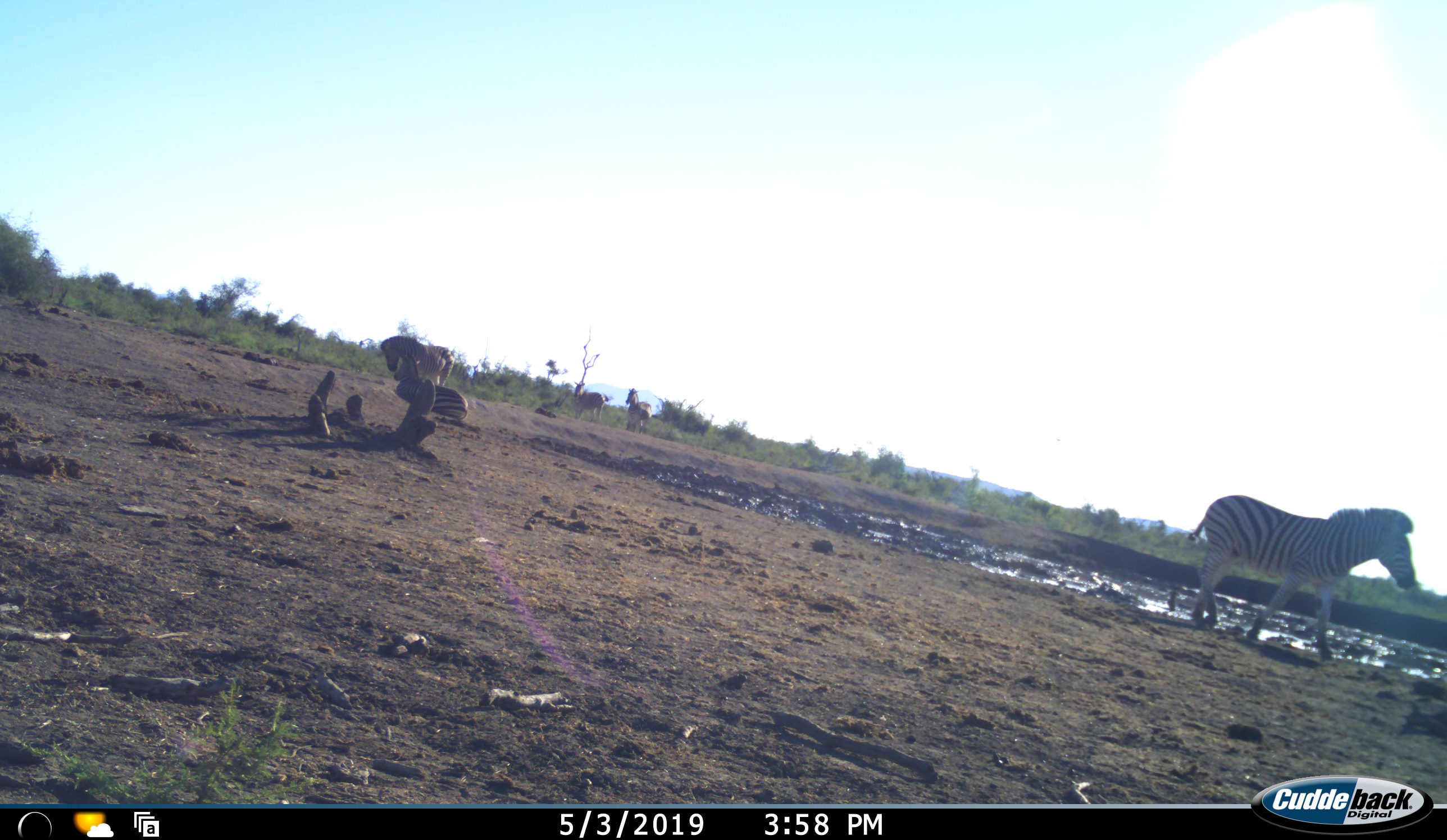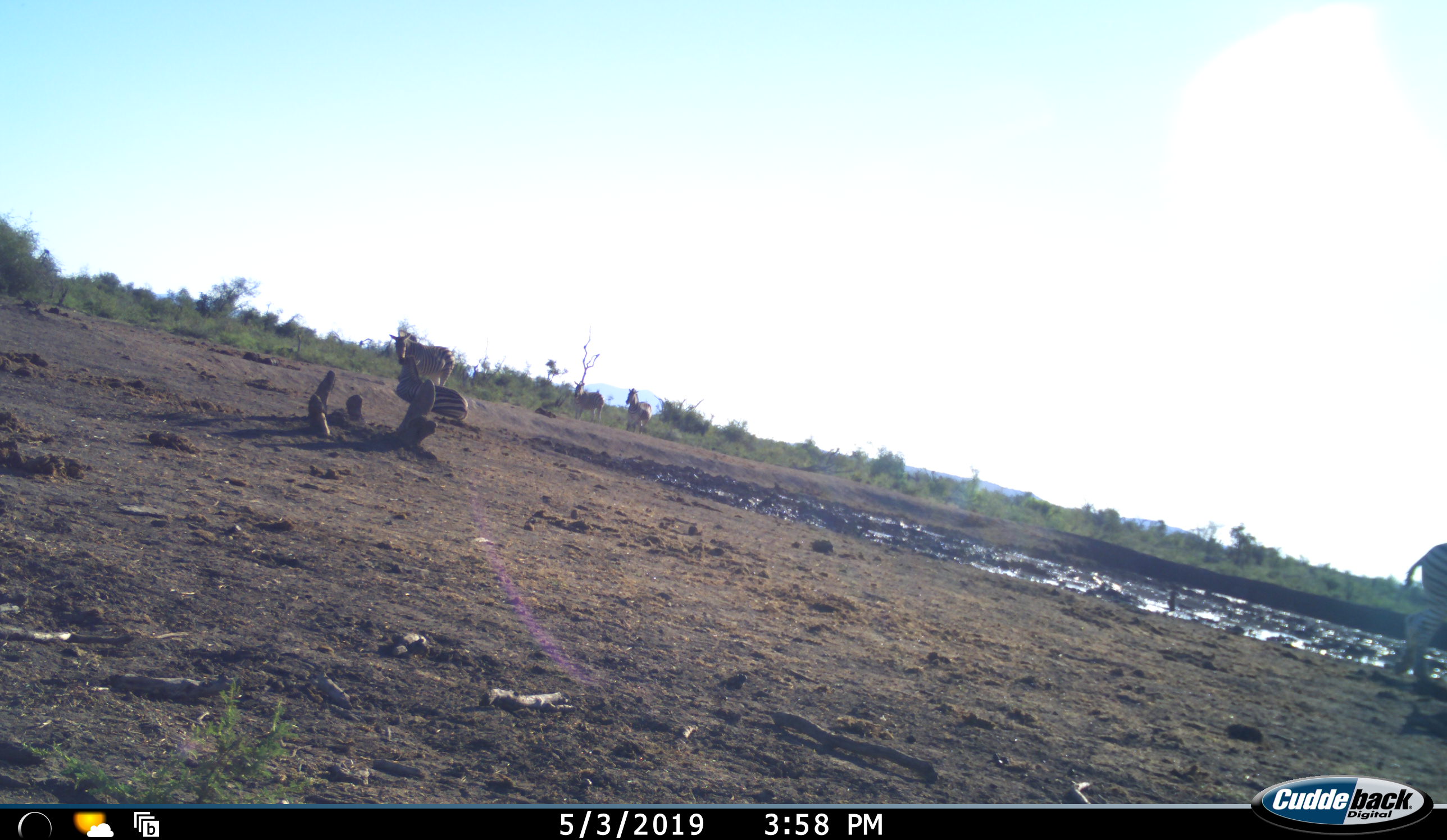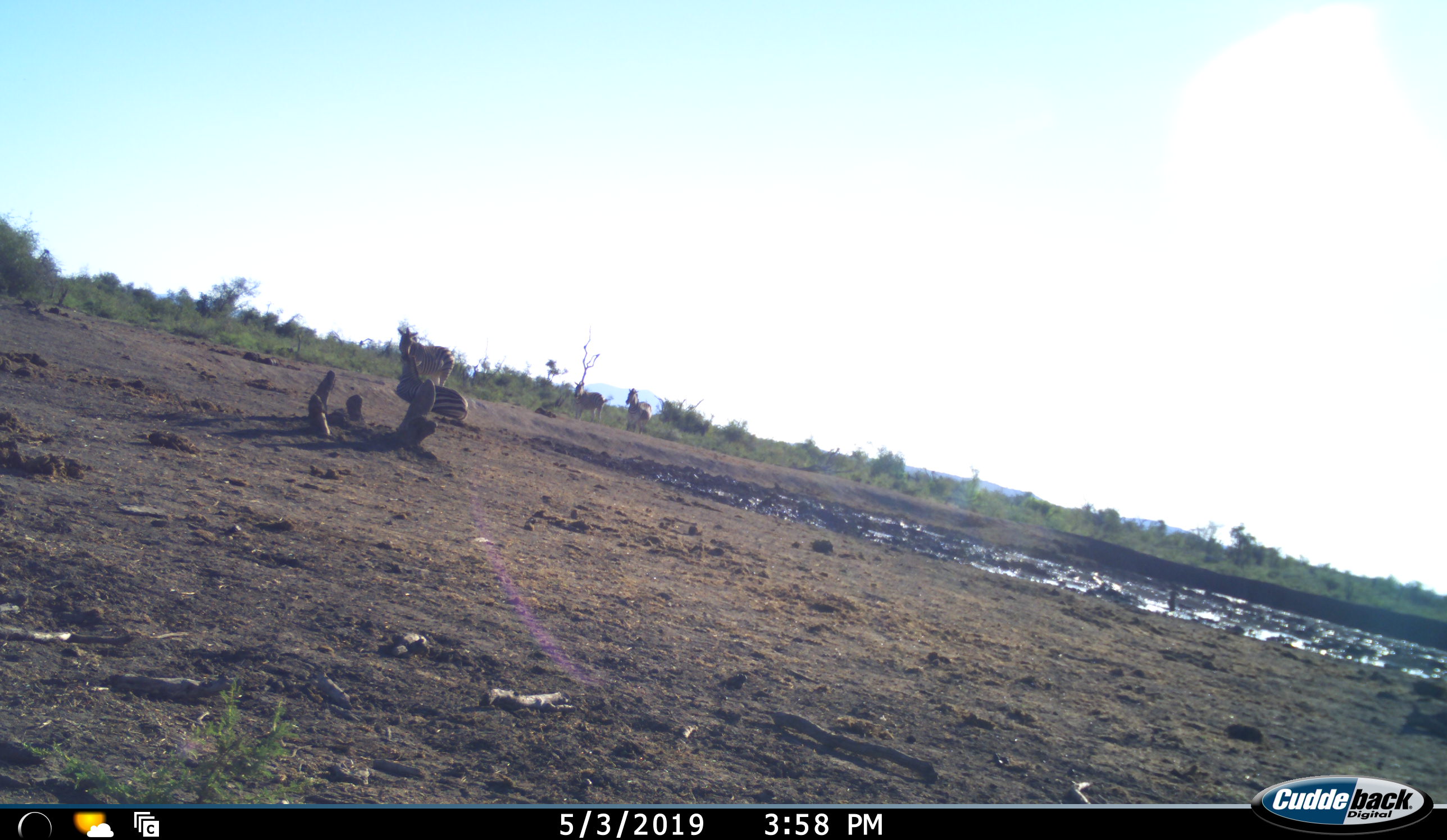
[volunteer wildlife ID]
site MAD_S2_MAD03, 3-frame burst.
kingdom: Animalia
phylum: Chordata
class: Mammalia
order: Perissodactyla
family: Equidae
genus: Equus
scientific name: Equus quagga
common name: plains zebra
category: zebraplains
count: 5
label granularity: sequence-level